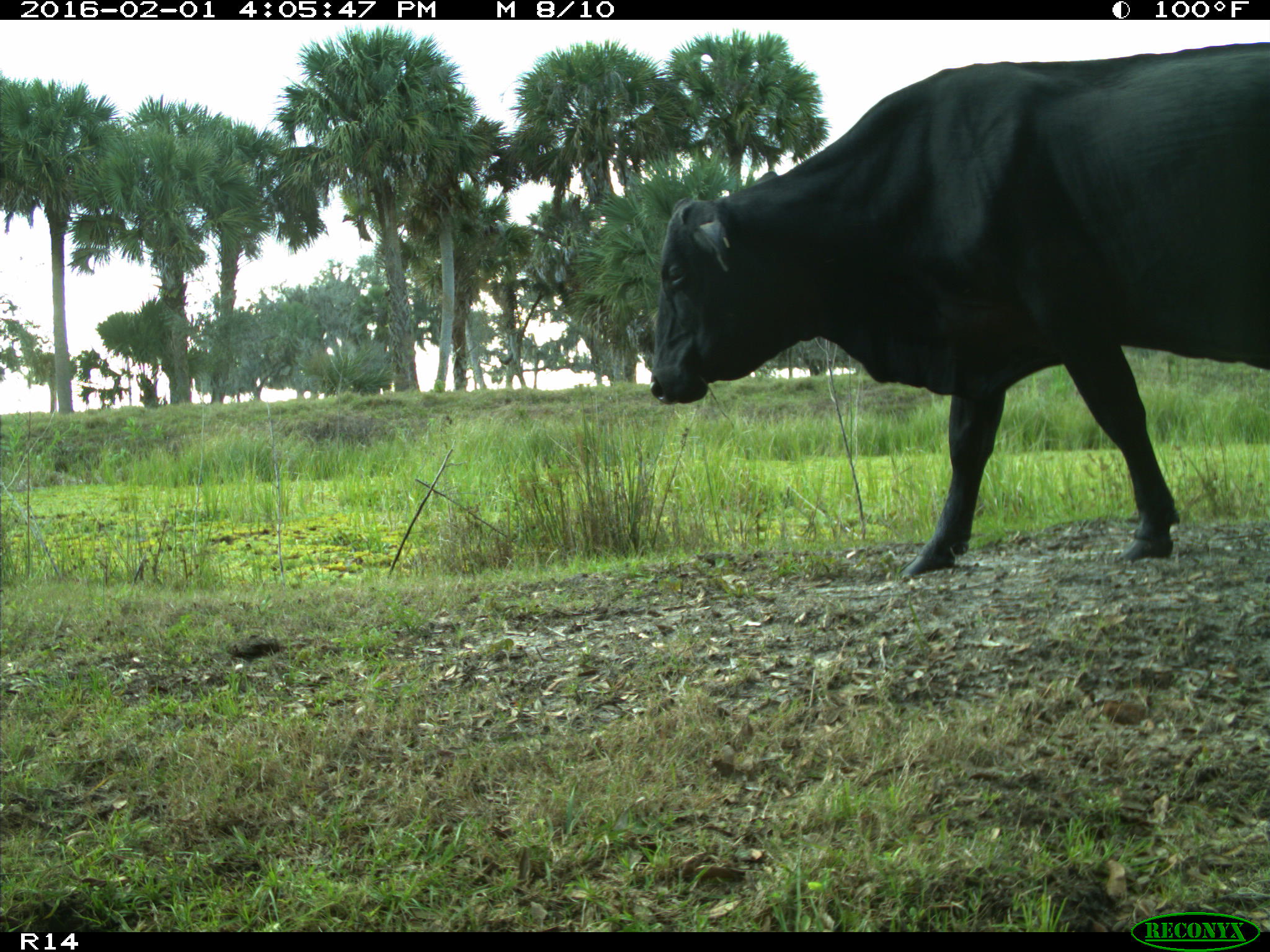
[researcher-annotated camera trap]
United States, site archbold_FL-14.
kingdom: Animalia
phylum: Chordata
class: Mammalia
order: Artiodactyla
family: Bovidae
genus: Bos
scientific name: Bos taurus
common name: domestic cow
Bos taurus (domestic cow).